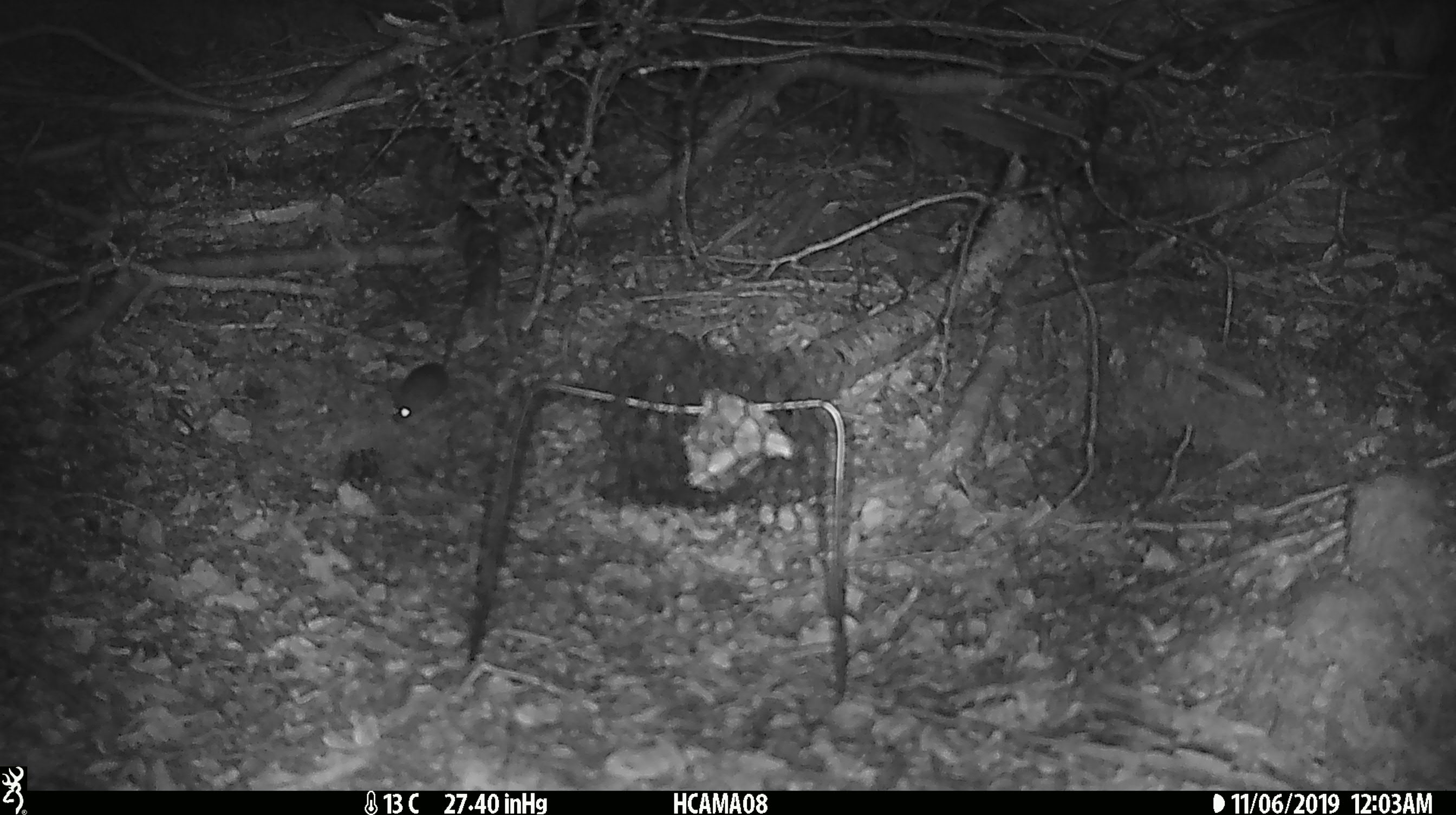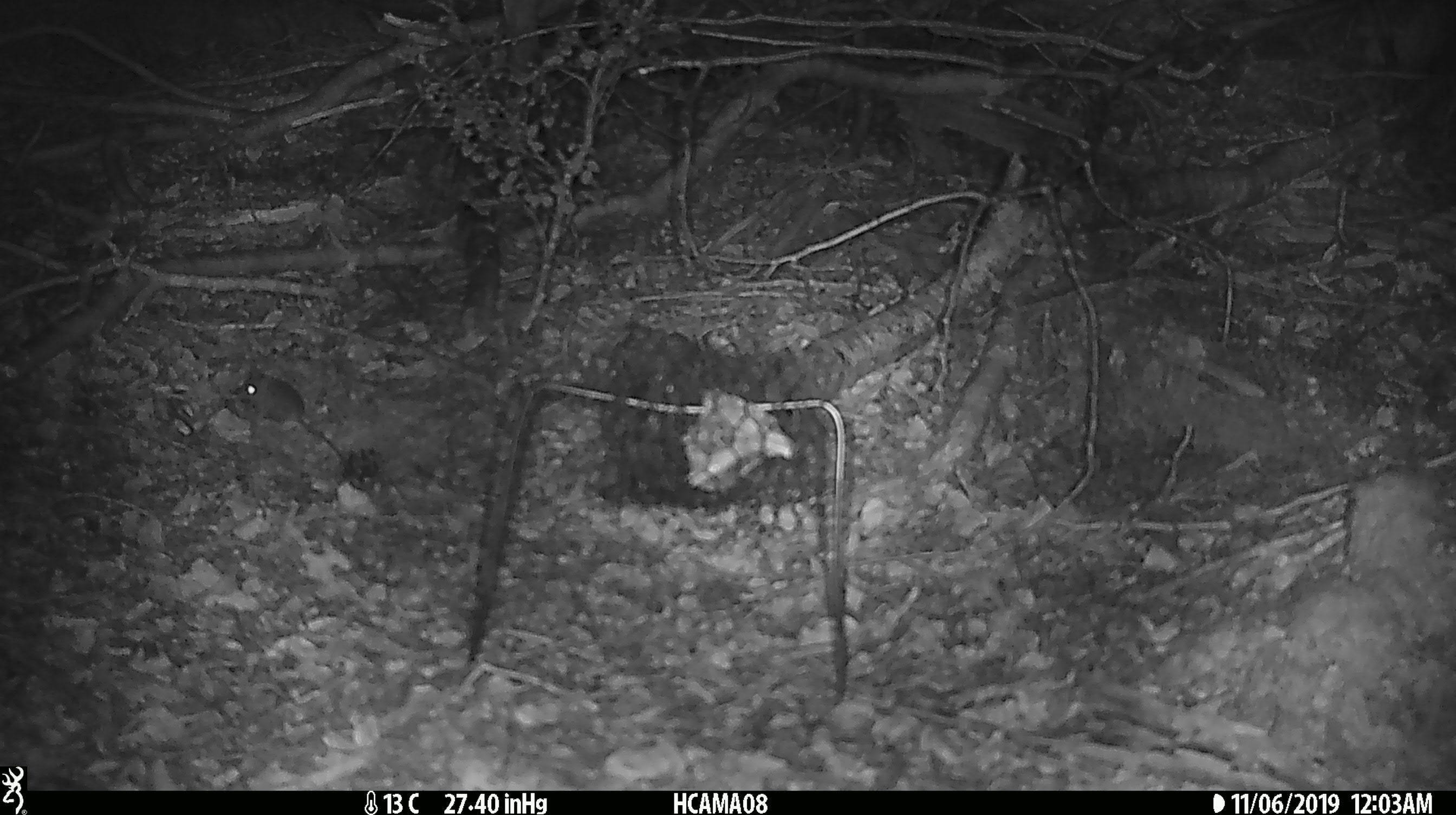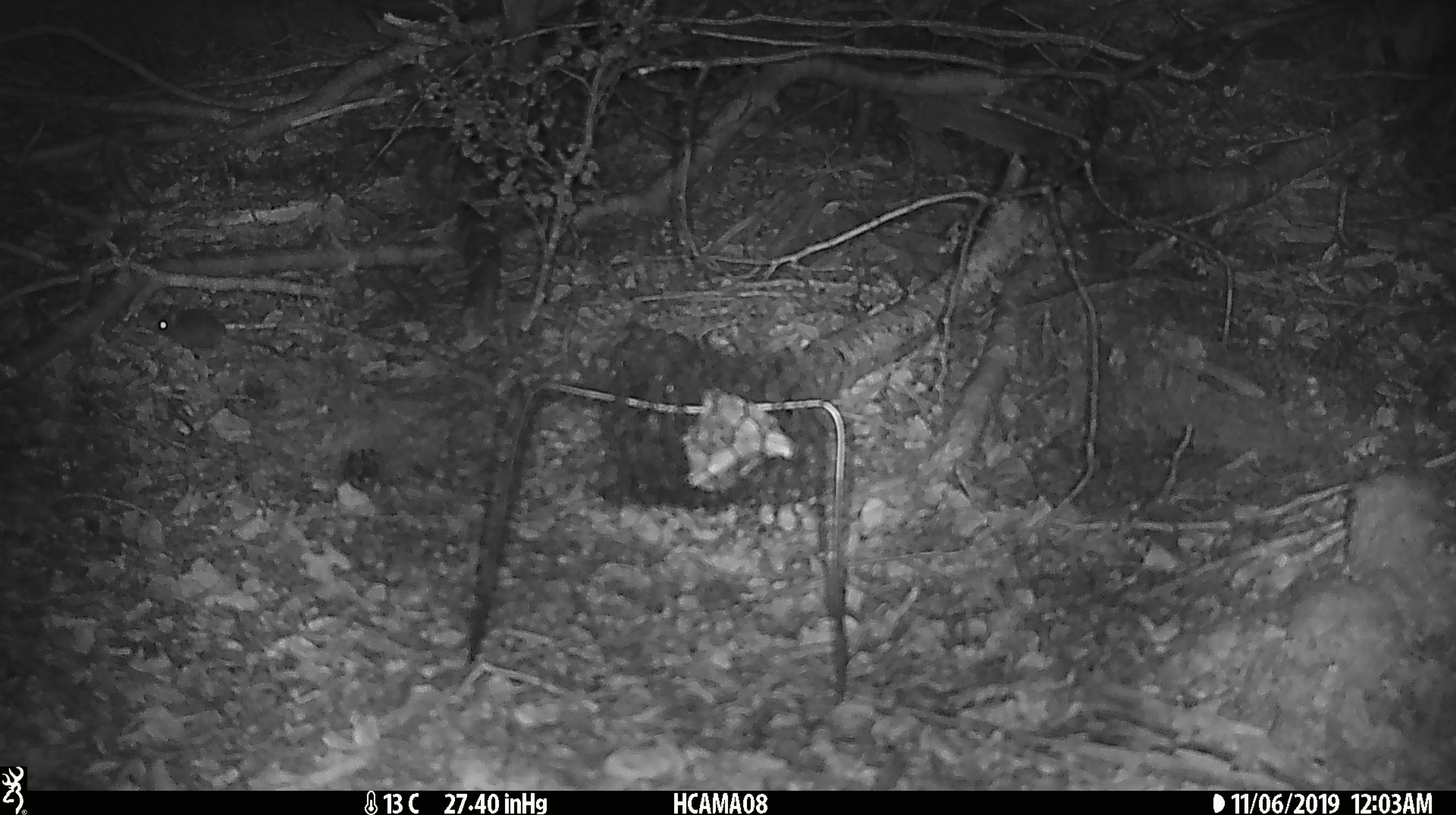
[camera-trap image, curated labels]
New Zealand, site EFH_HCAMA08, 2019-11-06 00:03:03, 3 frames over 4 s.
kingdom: Animalia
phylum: Chordata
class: Mammalia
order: Rodentia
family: Muridae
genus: Mus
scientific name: Mus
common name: mouse